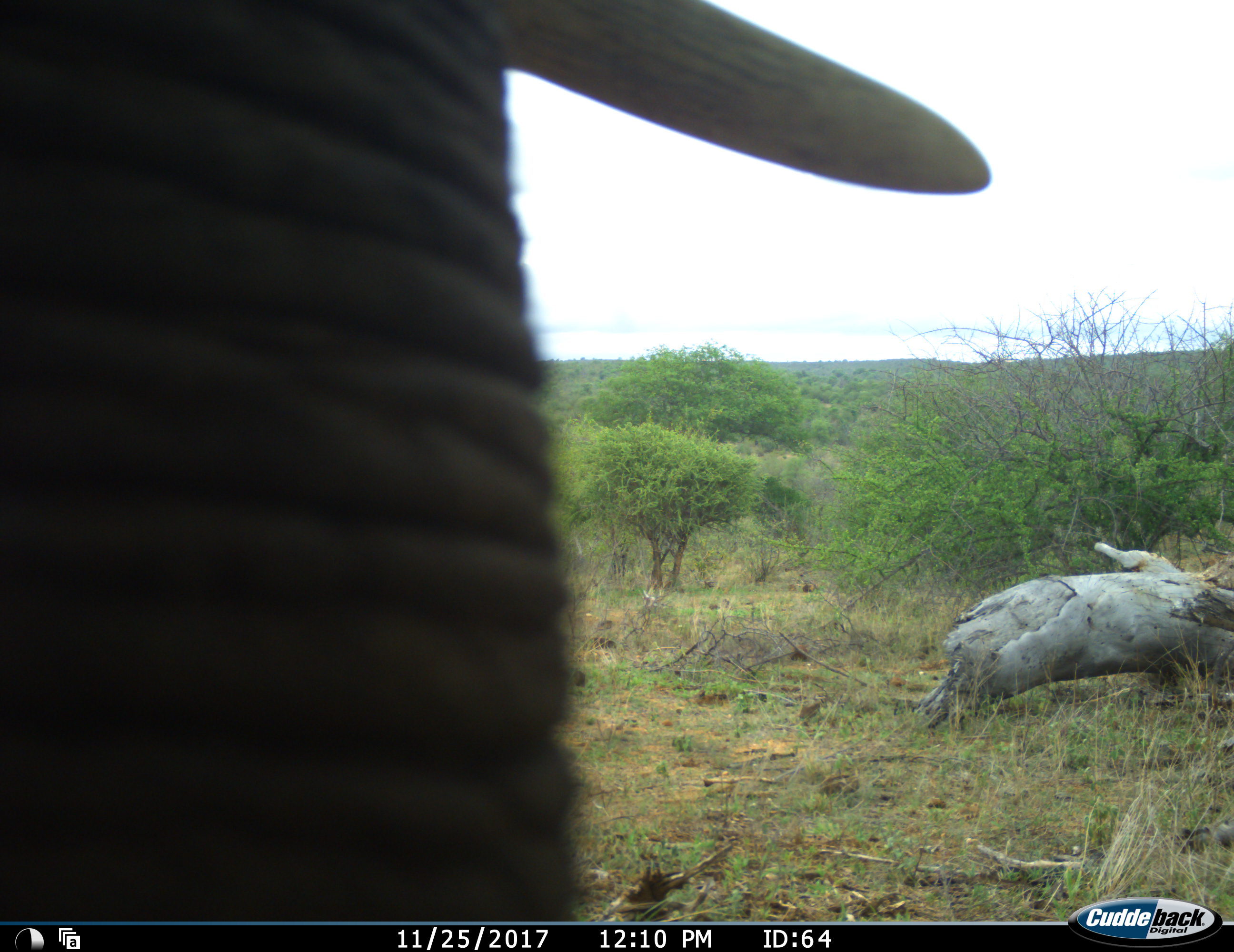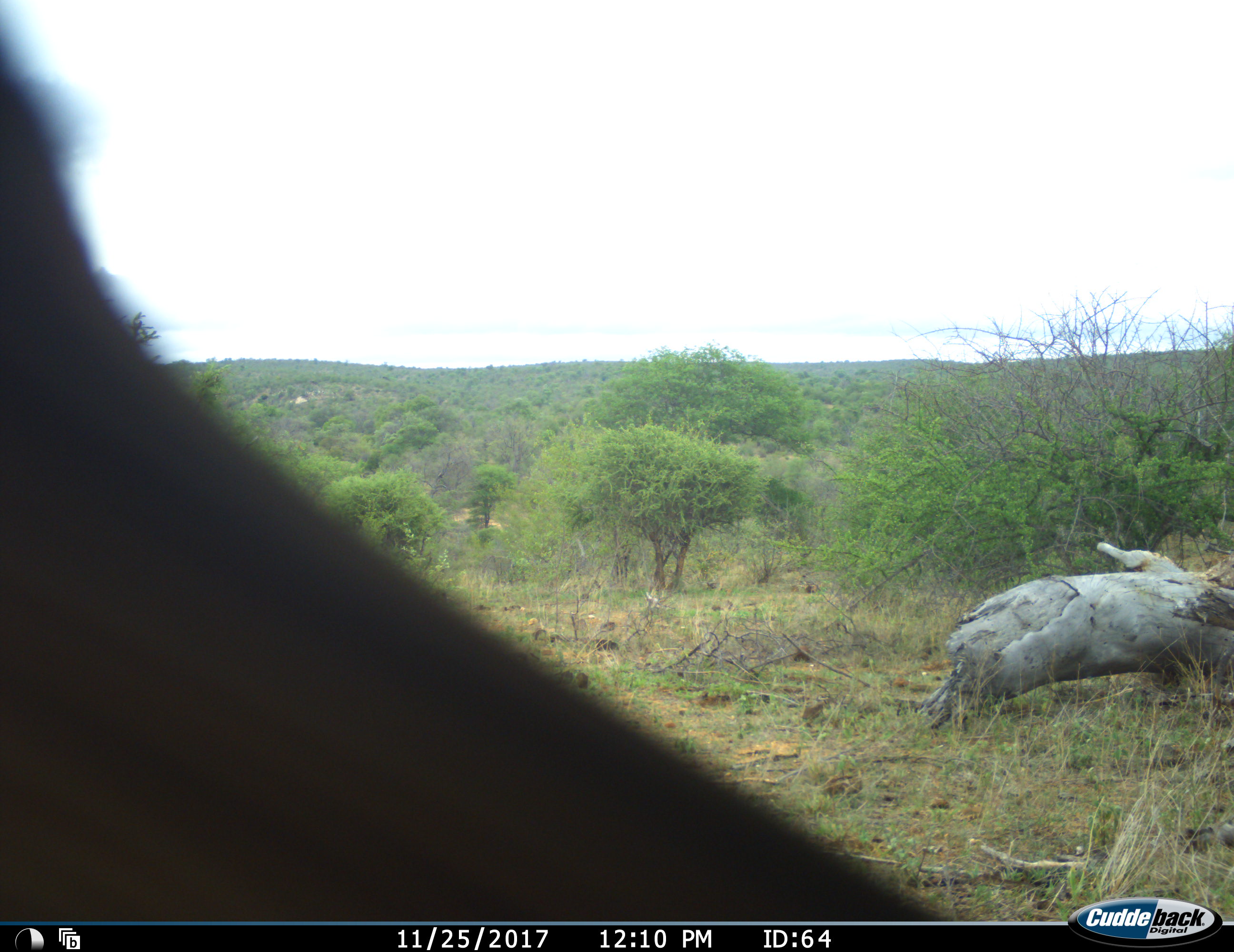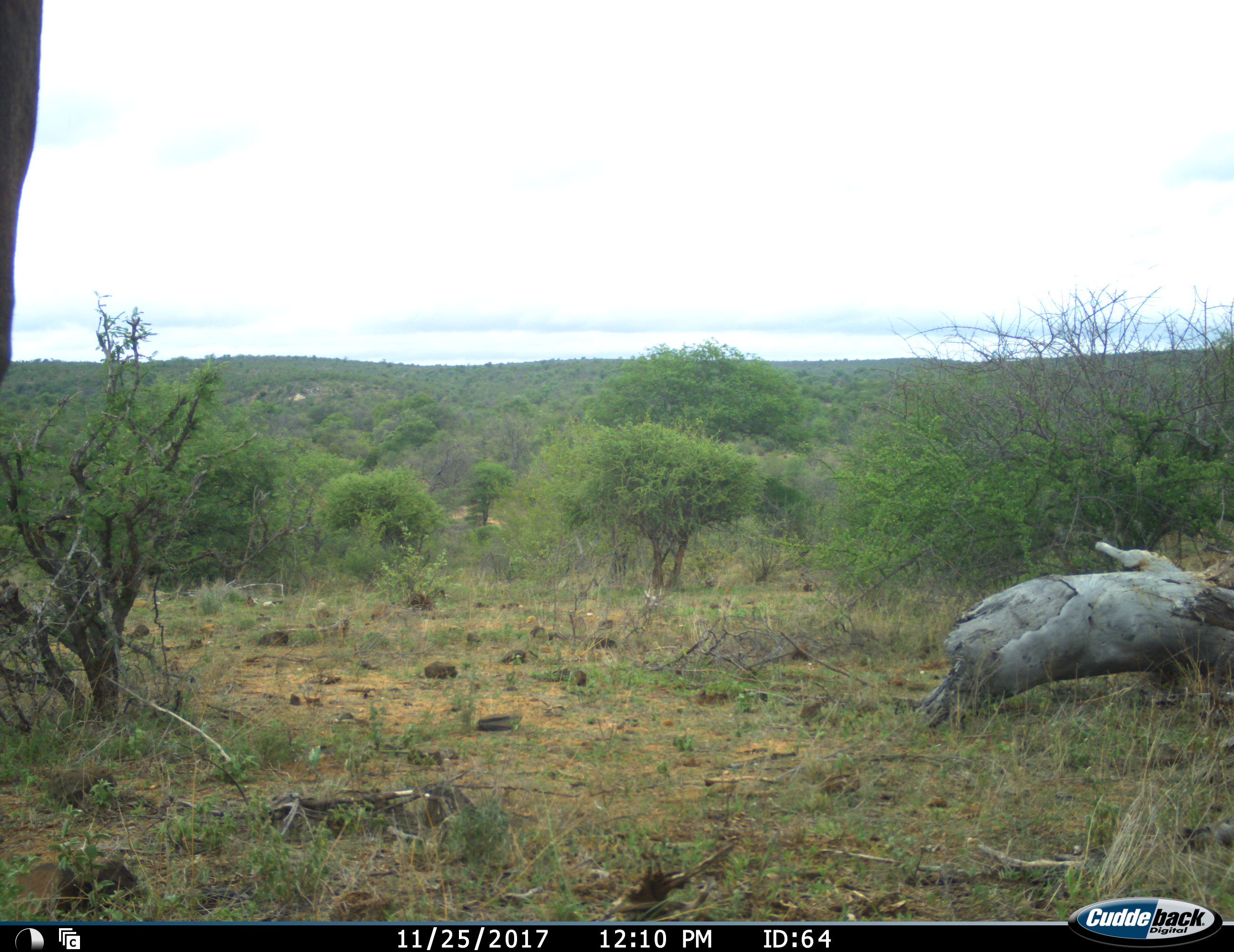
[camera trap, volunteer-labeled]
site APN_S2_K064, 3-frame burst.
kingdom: Animalia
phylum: Chordata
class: Mammalia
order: Proboscidea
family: Elephantidae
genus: Loxodonta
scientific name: Loxodonta africana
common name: african bush elephant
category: elephant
Elephant (african bush elephant) (Loxodonta africana), count 1. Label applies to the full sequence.